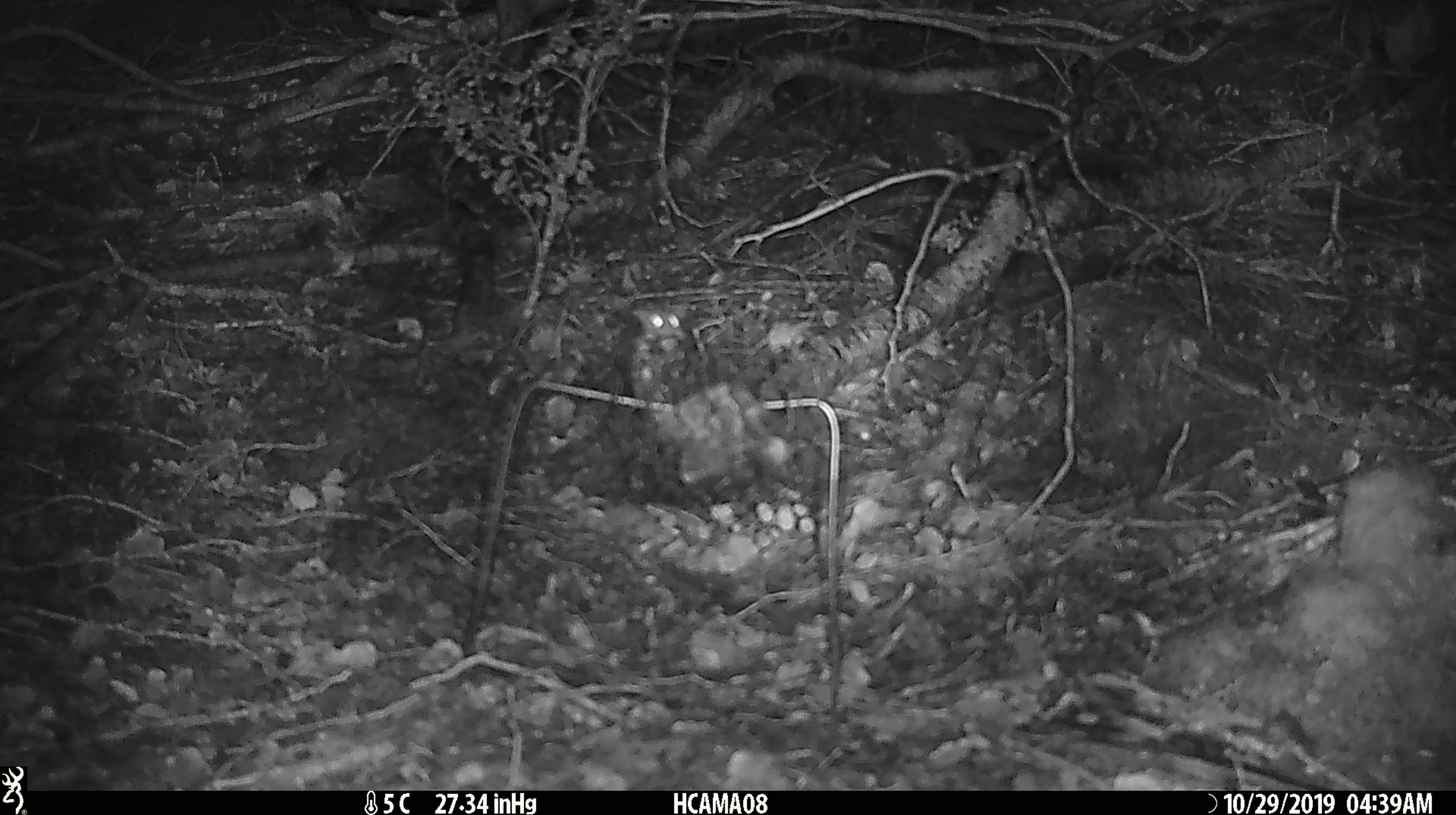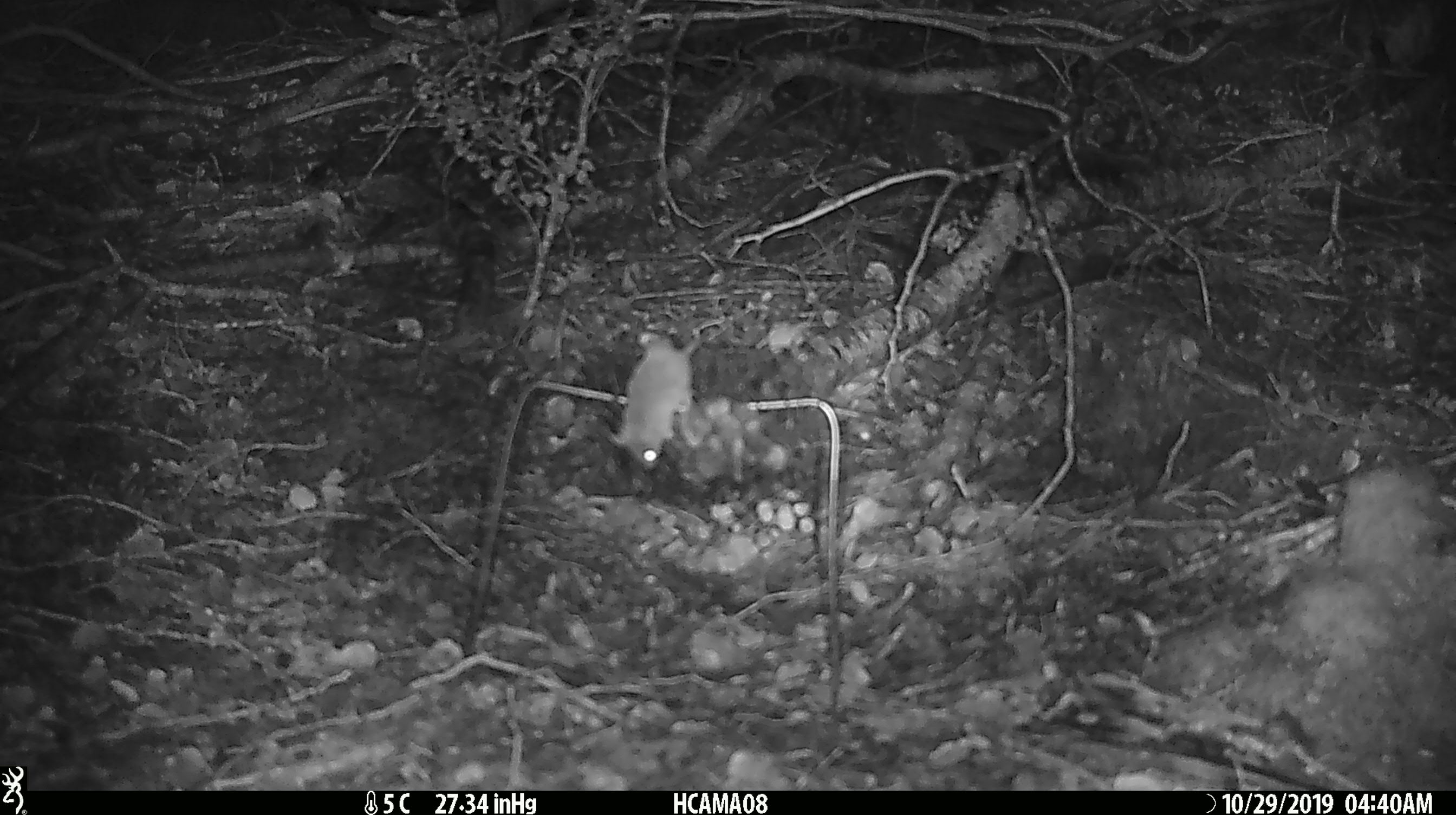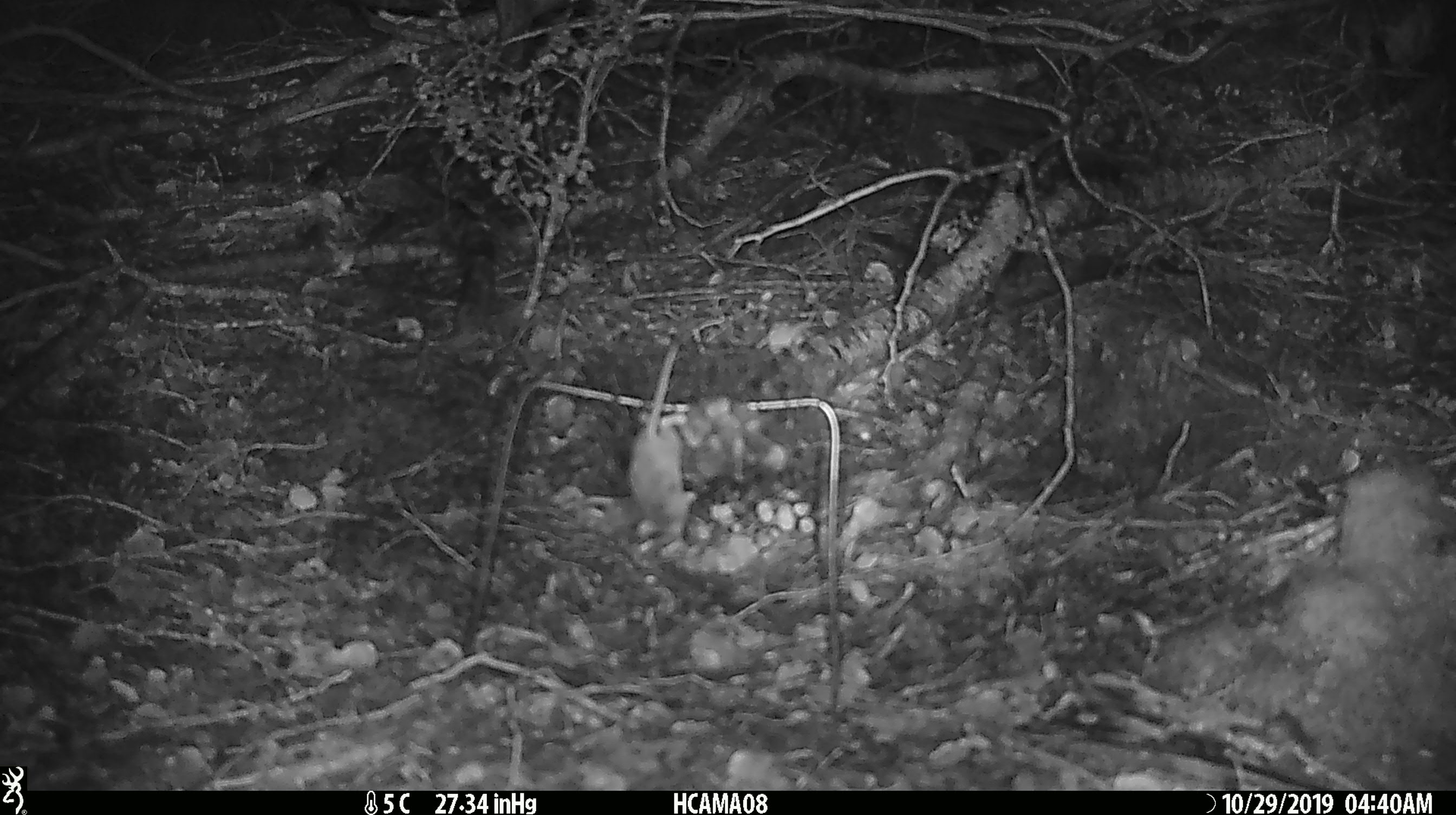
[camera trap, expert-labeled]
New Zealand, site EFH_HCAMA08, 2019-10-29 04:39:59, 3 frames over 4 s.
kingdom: Animalia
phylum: Chordata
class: Mammalia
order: Rodentia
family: Muridae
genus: Mus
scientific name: Mus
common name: mouse